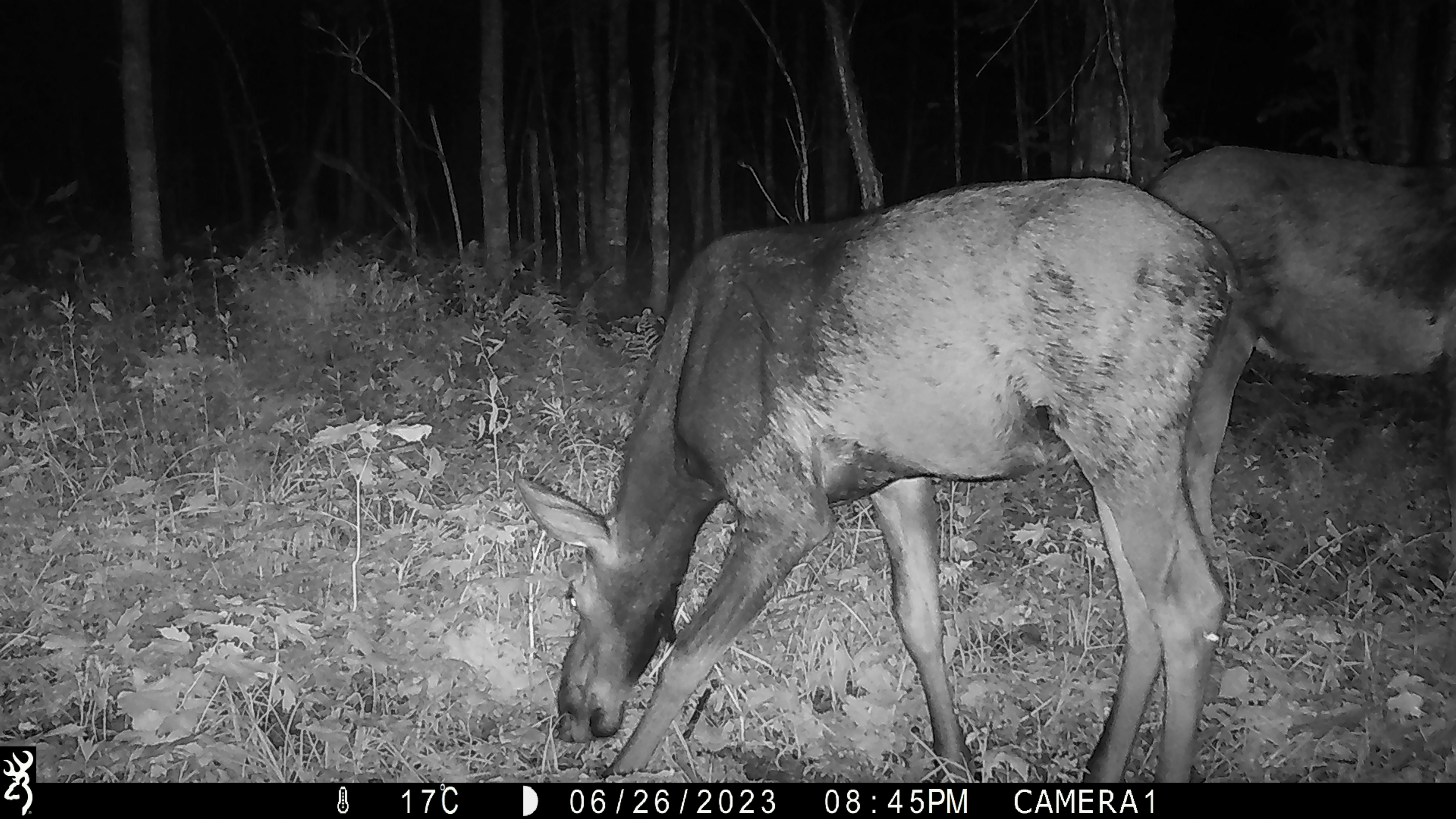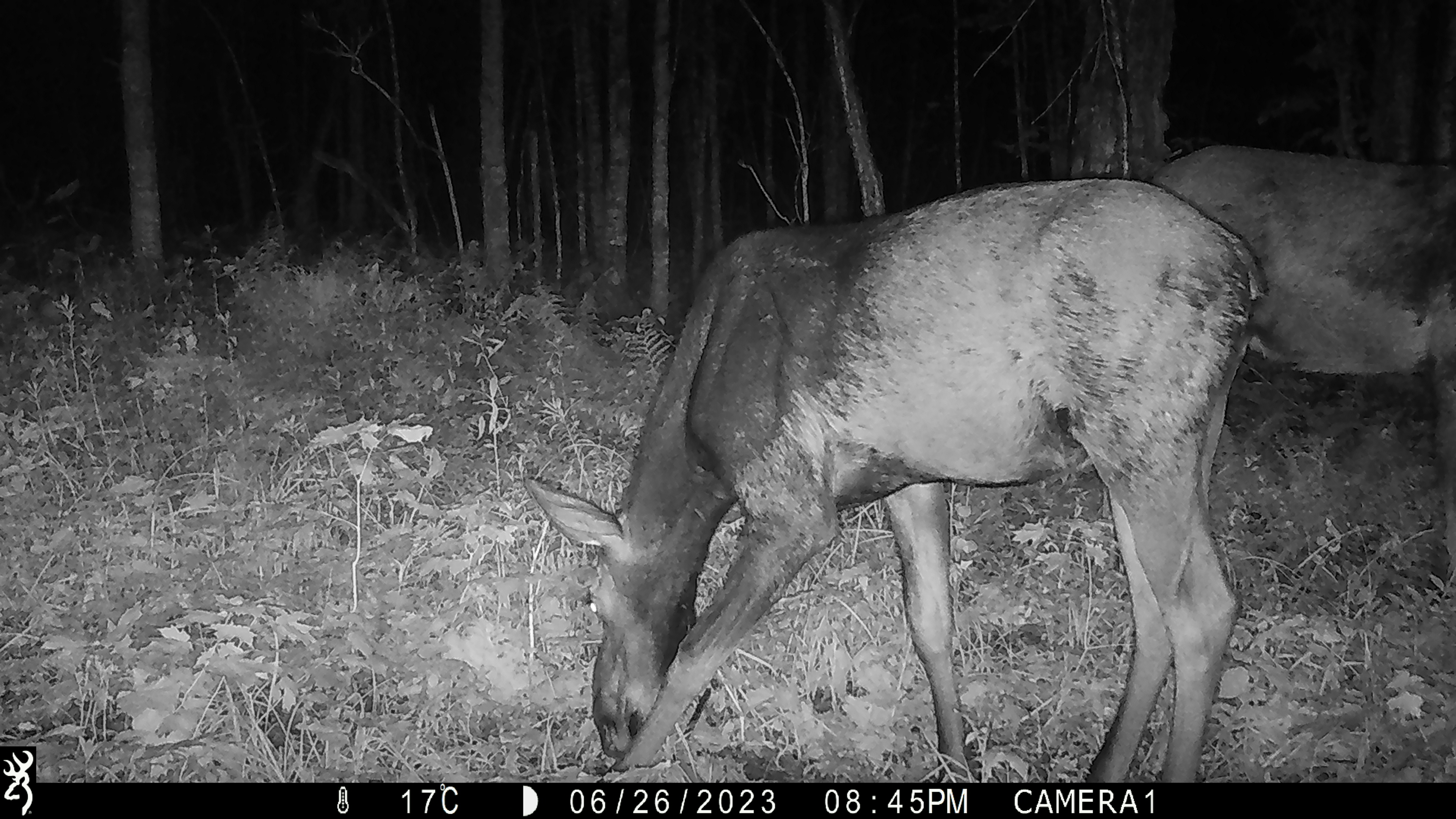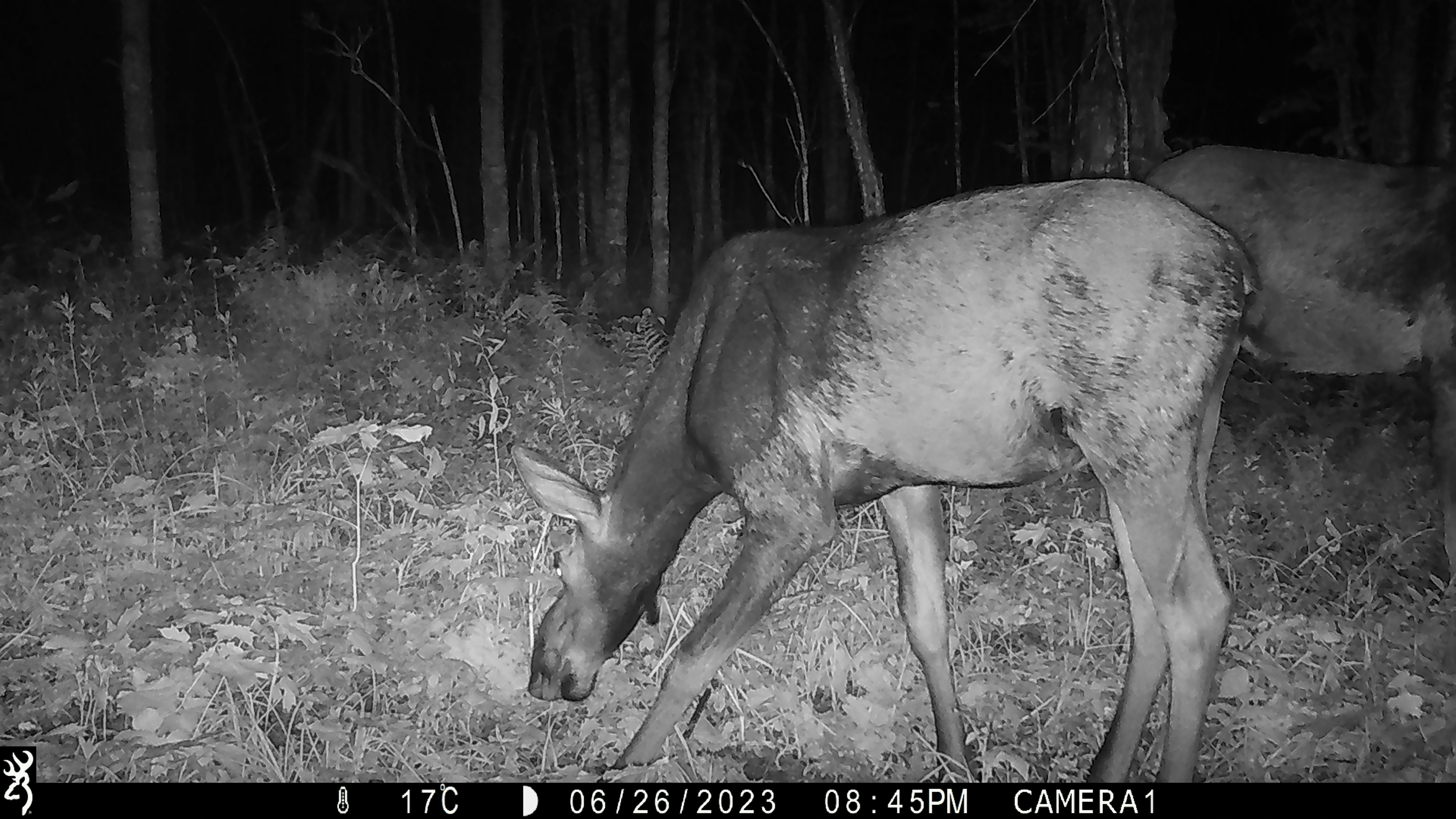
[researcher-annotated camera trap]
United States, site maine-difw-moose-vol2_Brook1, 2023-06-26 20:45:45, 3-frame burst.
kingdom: Animalia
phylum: Chordata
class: Mammalia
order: Artiodactyla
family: Cervidae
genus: Alces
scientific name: Alces alces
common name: moose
Moose (Alces alces).